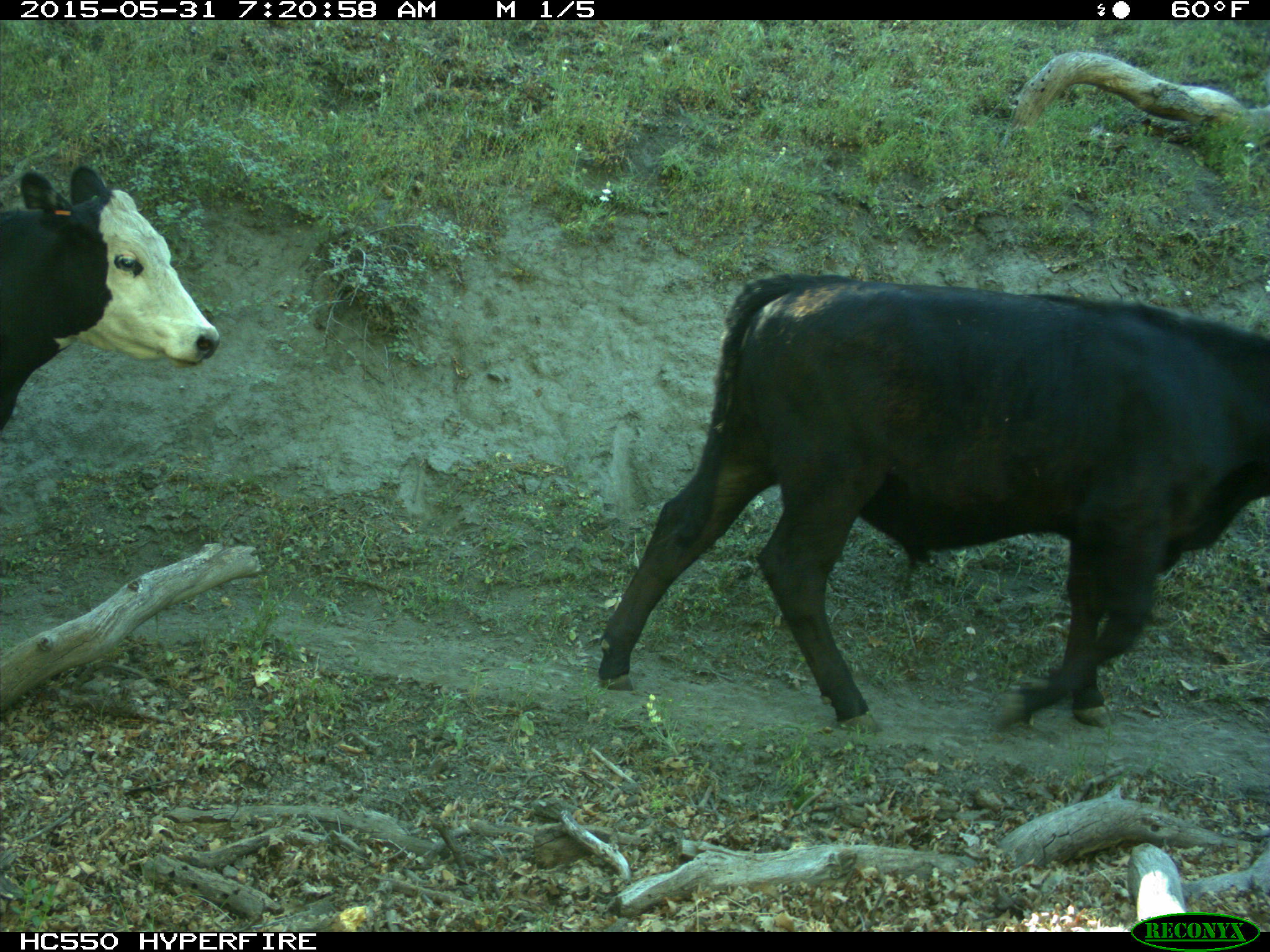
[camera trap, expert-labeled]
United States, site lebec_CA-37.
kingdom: Animalia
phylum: Chordata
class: Mammalia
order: Artiodactyla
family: Bovidae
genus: Bos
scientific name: Bos taurus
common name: domestic cow